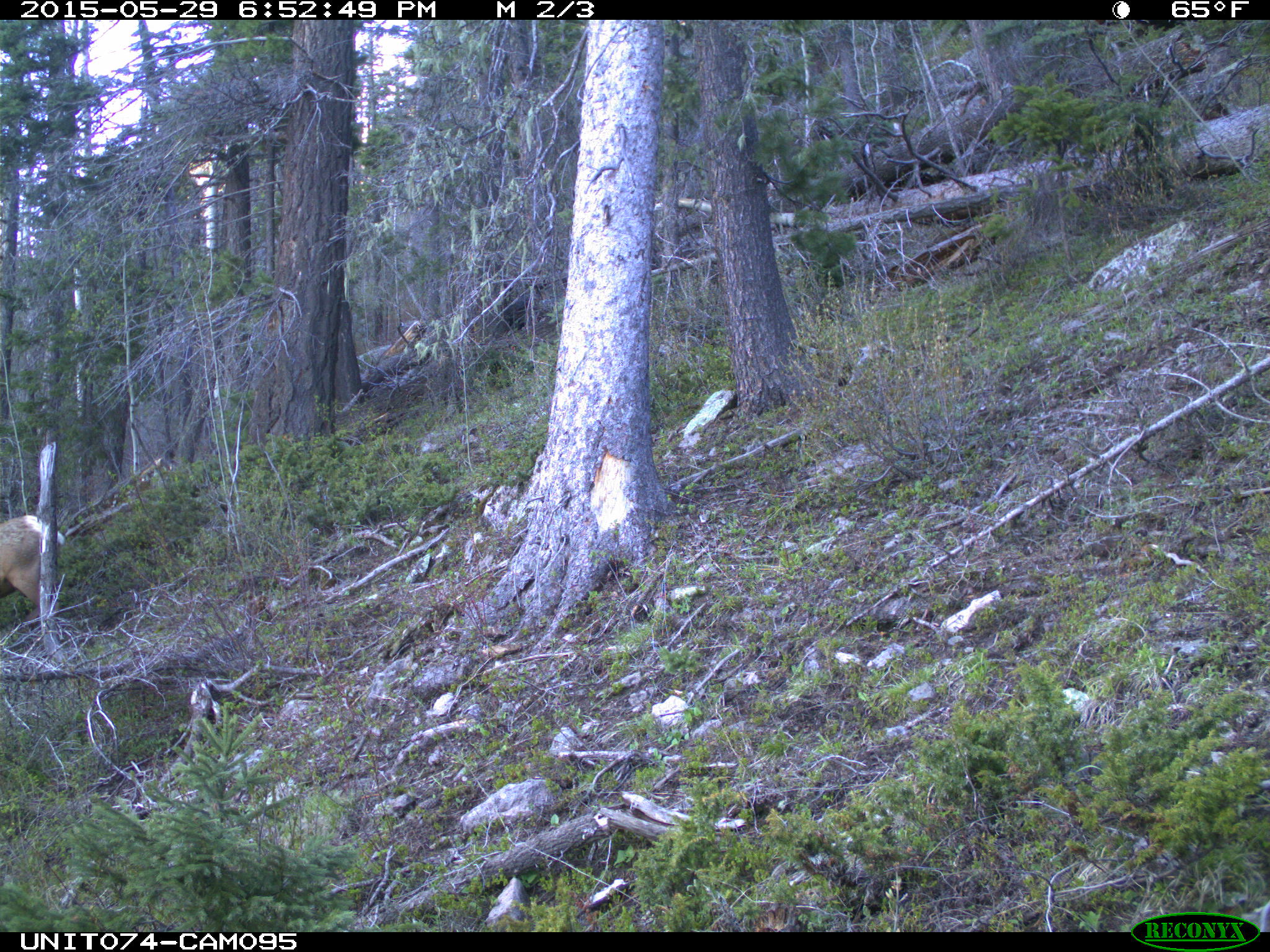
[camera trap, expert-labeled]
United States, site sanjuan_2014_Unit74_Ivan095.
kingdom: Animalia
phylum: Chordata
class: Mammalia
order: Artiodactyla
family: Cervidae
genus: Cervus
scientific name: Cervus elaphus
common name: red deer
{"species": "Cervus elaphus (red deer)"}